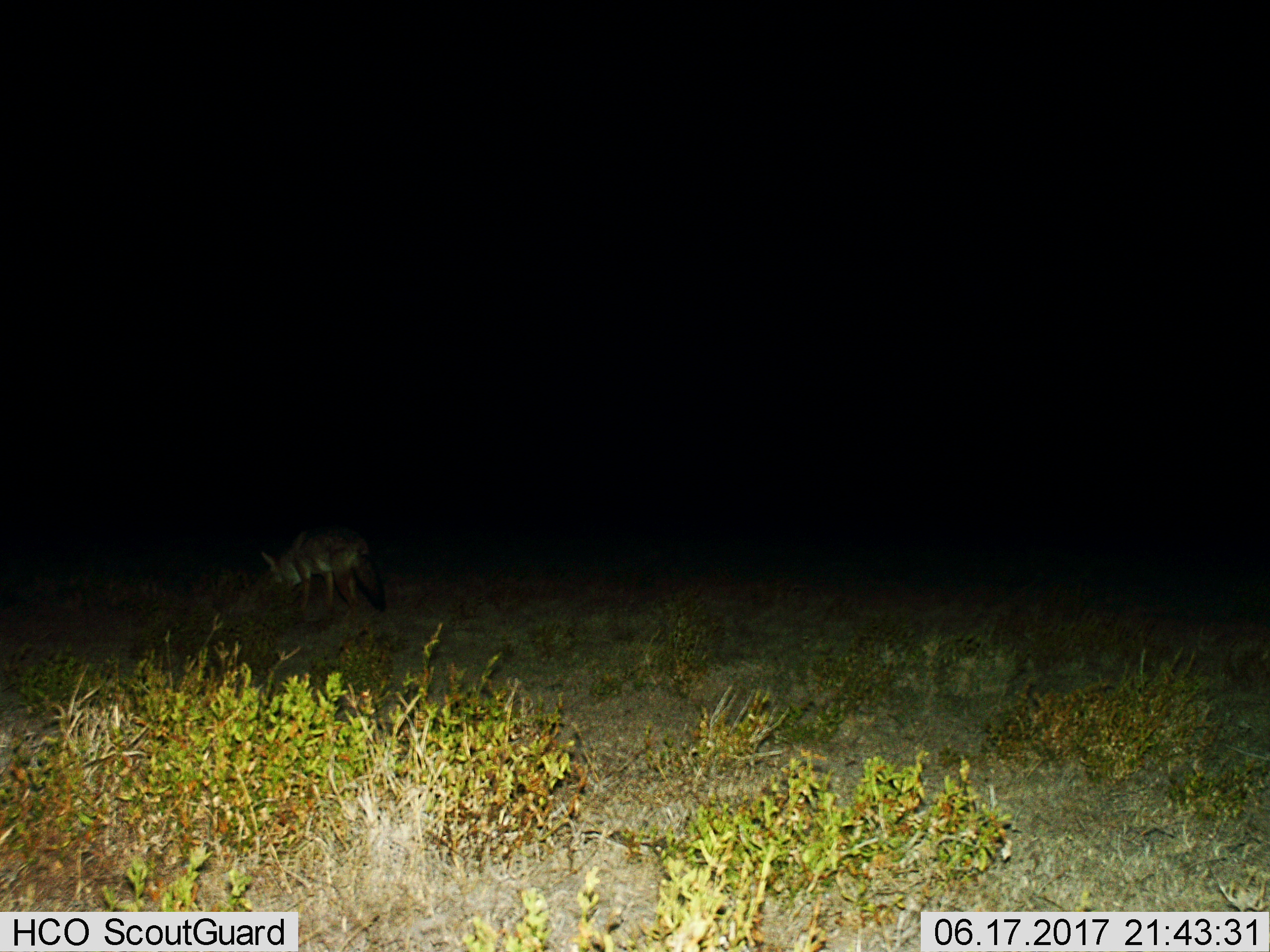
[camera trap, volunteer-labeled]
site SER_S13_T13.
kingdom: Animalia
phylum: Chordata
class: Mammalia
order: Carnivora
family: Canidae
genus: Lupulella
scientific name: Lupulella mesomelas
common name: black-backed jackal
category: jackalblackbacked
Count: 1.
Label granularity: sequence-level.